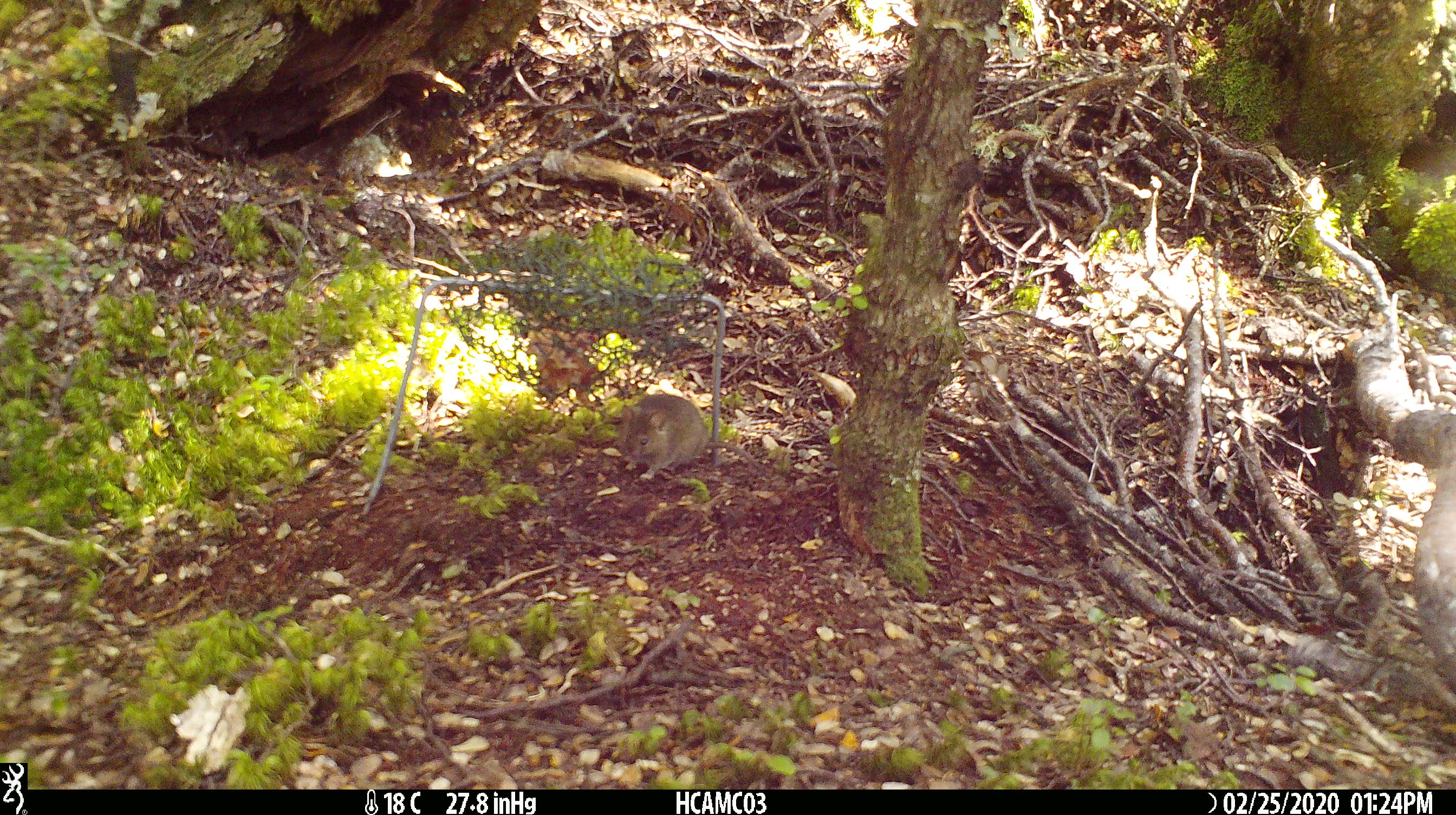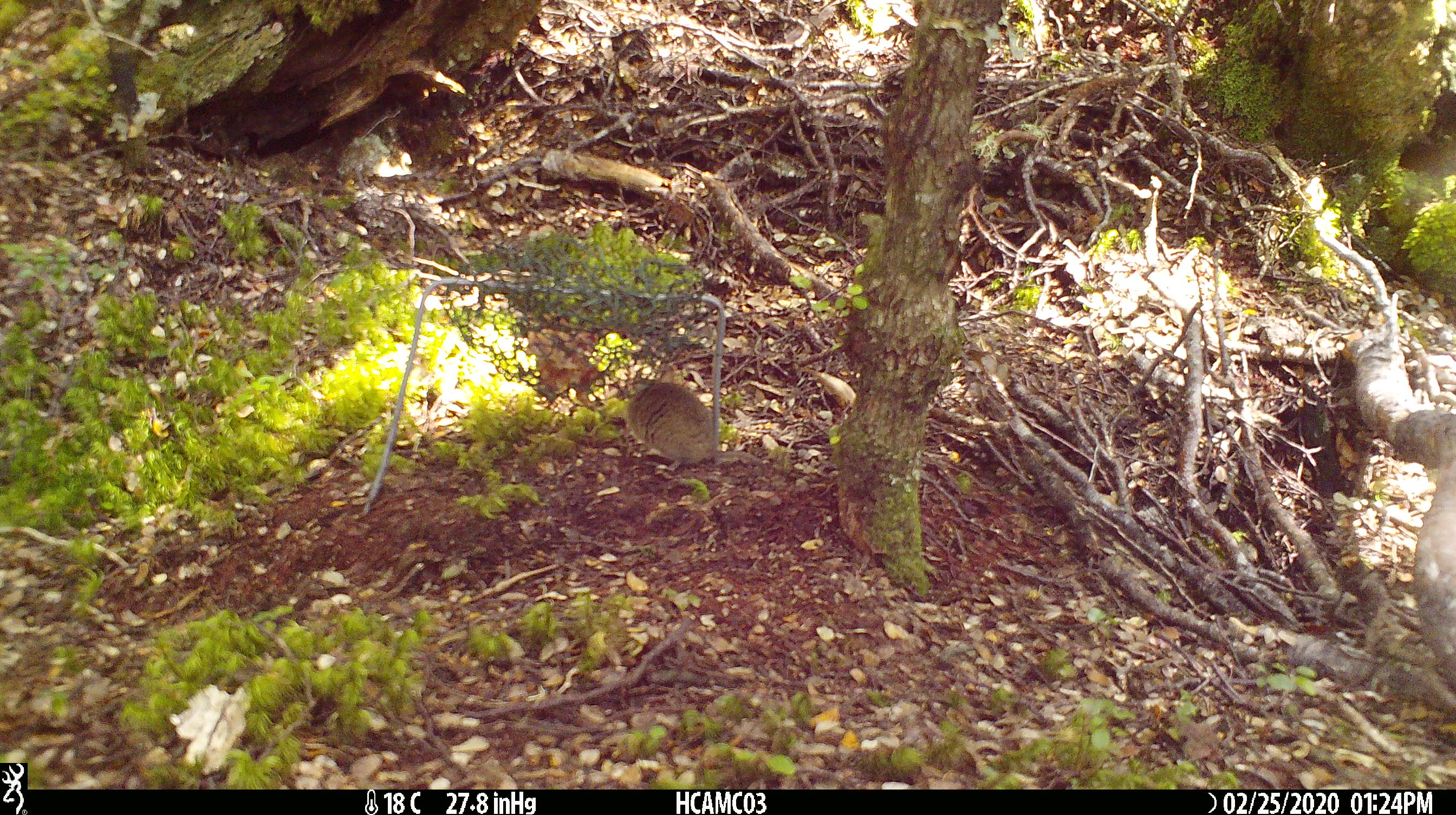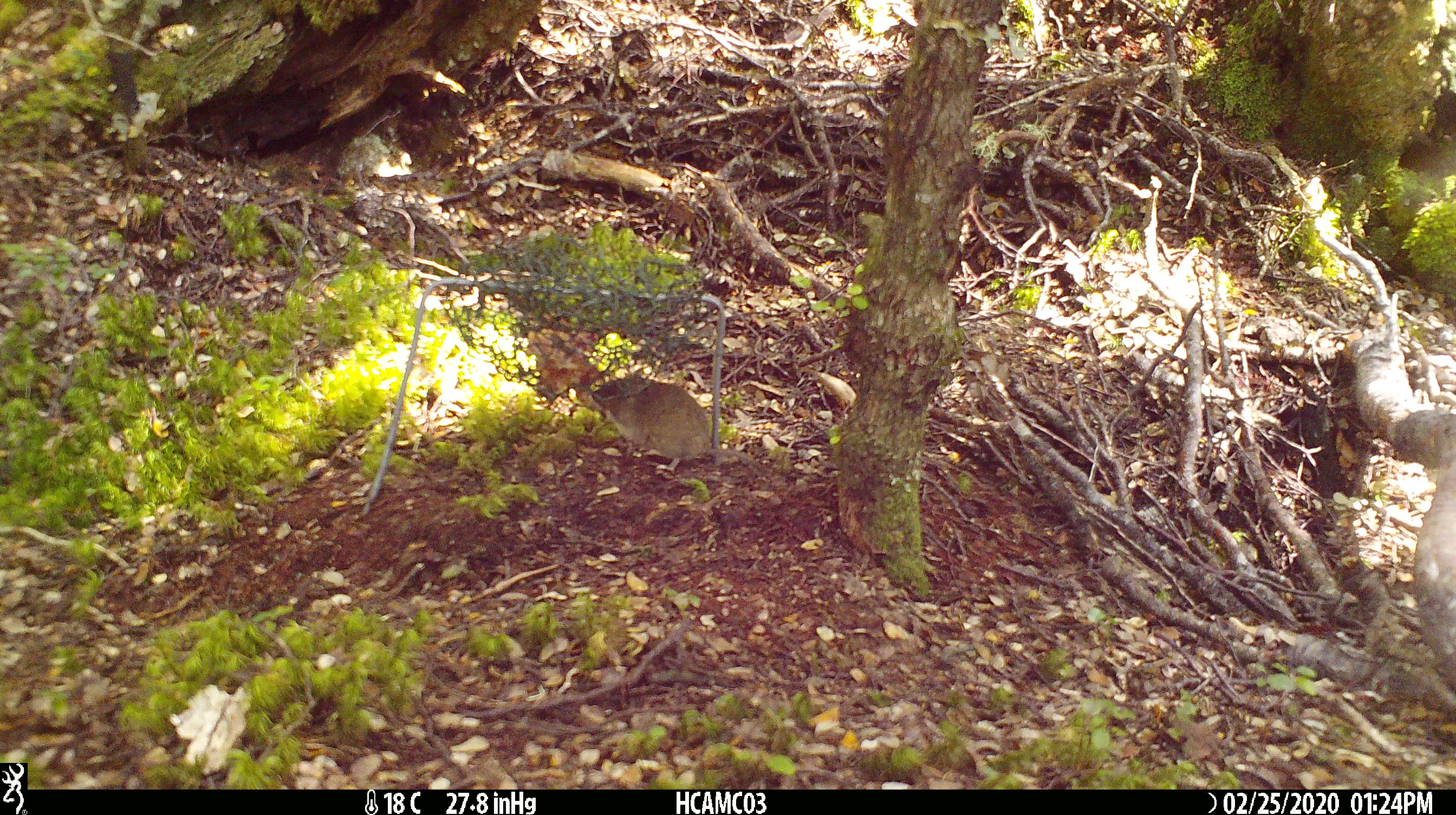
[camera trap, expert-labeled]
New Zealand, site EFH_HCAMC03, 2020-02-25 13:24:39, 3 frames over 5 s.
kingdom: Animalia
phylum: Chordata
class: Mammalia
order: Rodentia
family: Muridae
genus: Mus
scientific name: Mus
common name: mouse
Mouse (Mus).